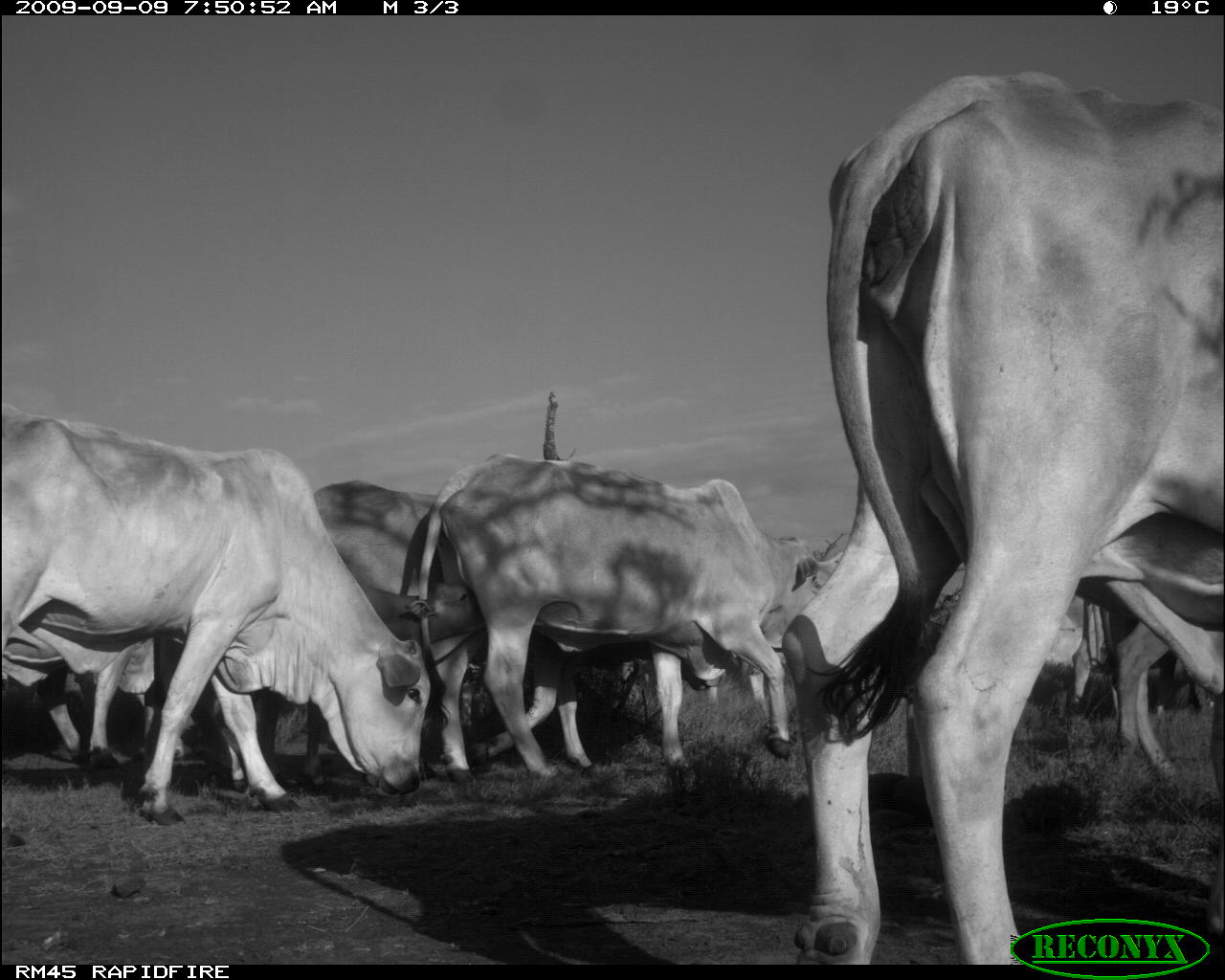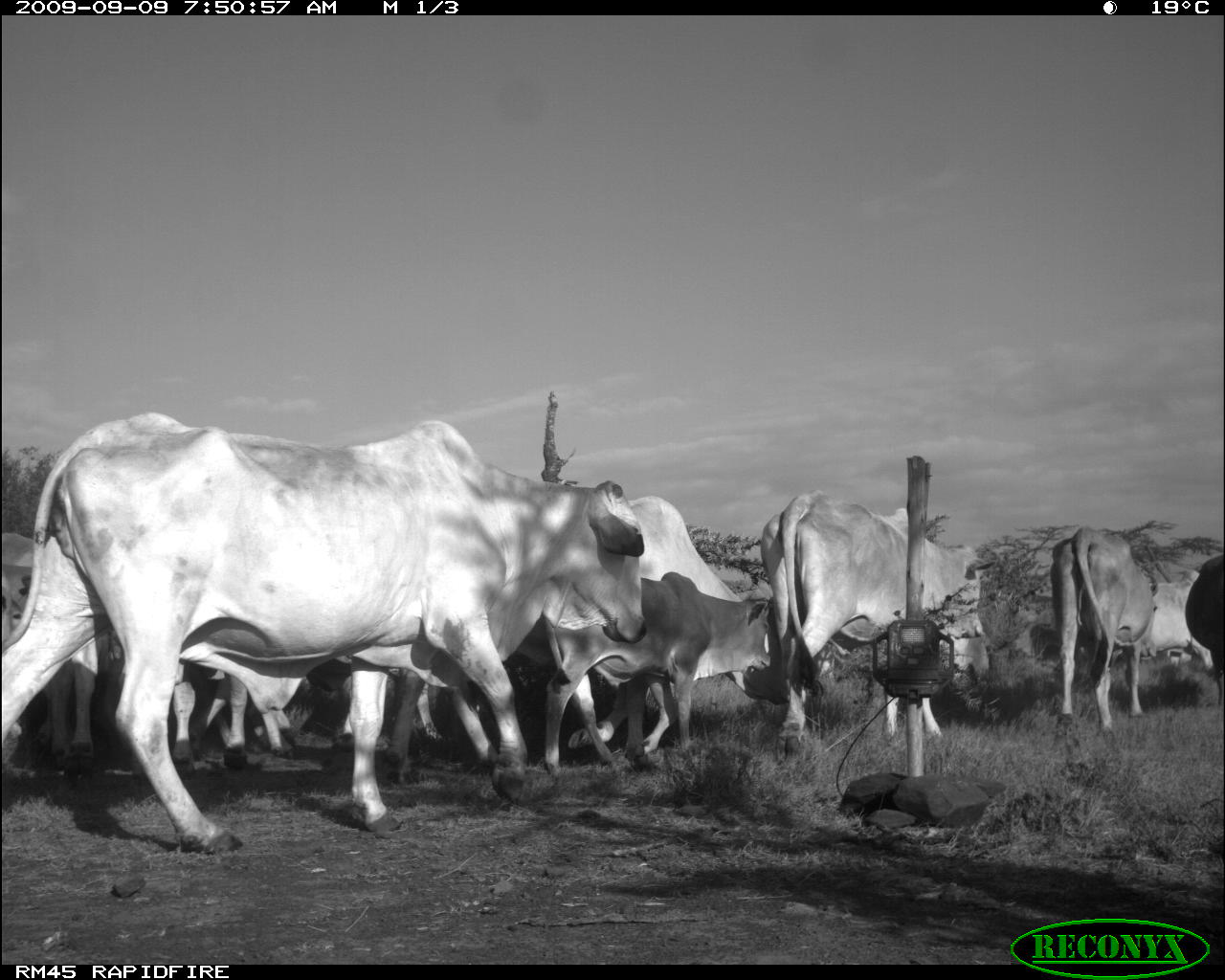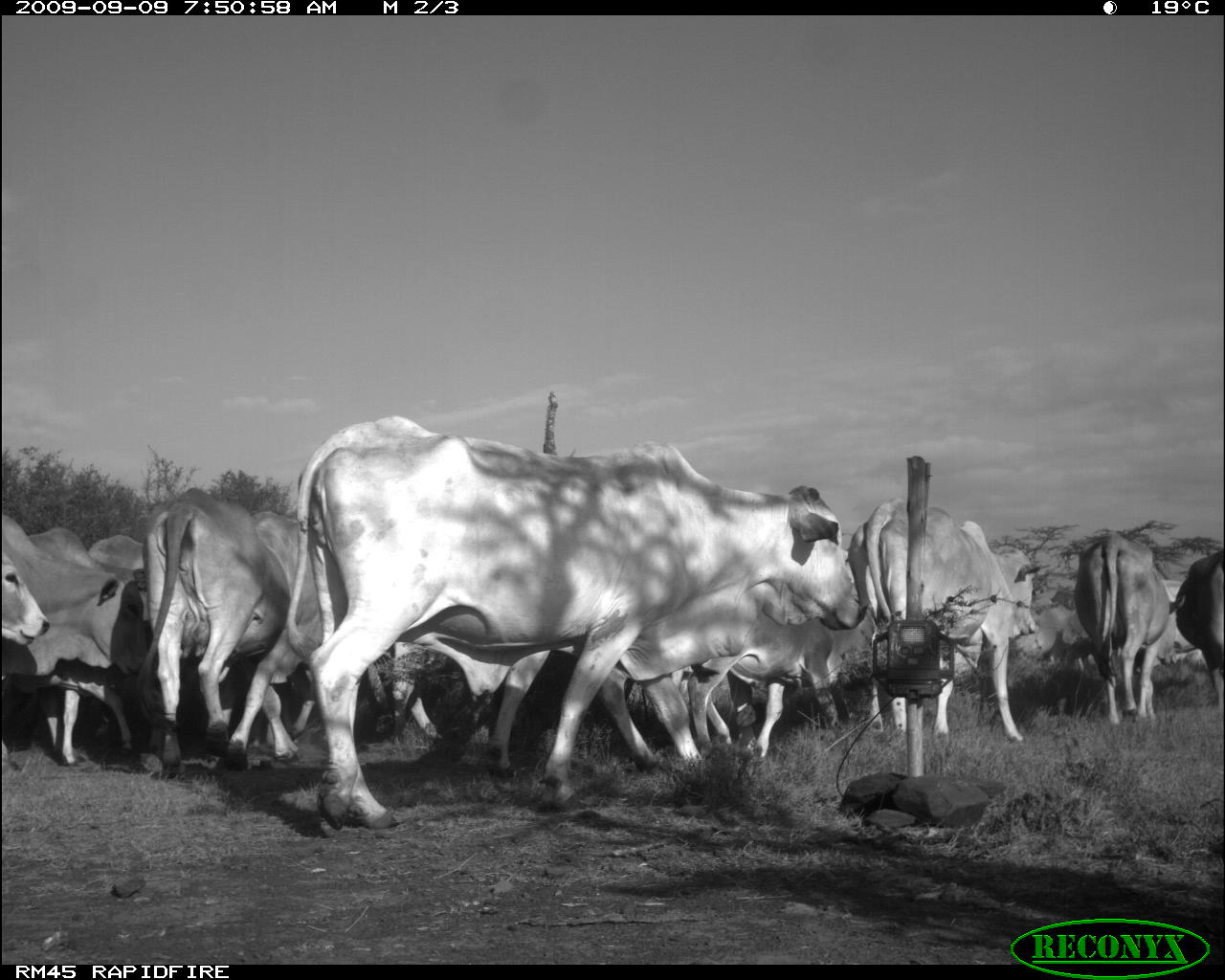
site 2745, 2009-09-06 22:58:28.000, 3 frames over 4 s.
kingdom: Animalia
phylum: Chordata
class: Mammalia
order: Perissodactyla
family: Equidae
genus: Equus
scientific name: Equus quagga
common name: plains zebra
Equus quagga (plains zebra), count 2.